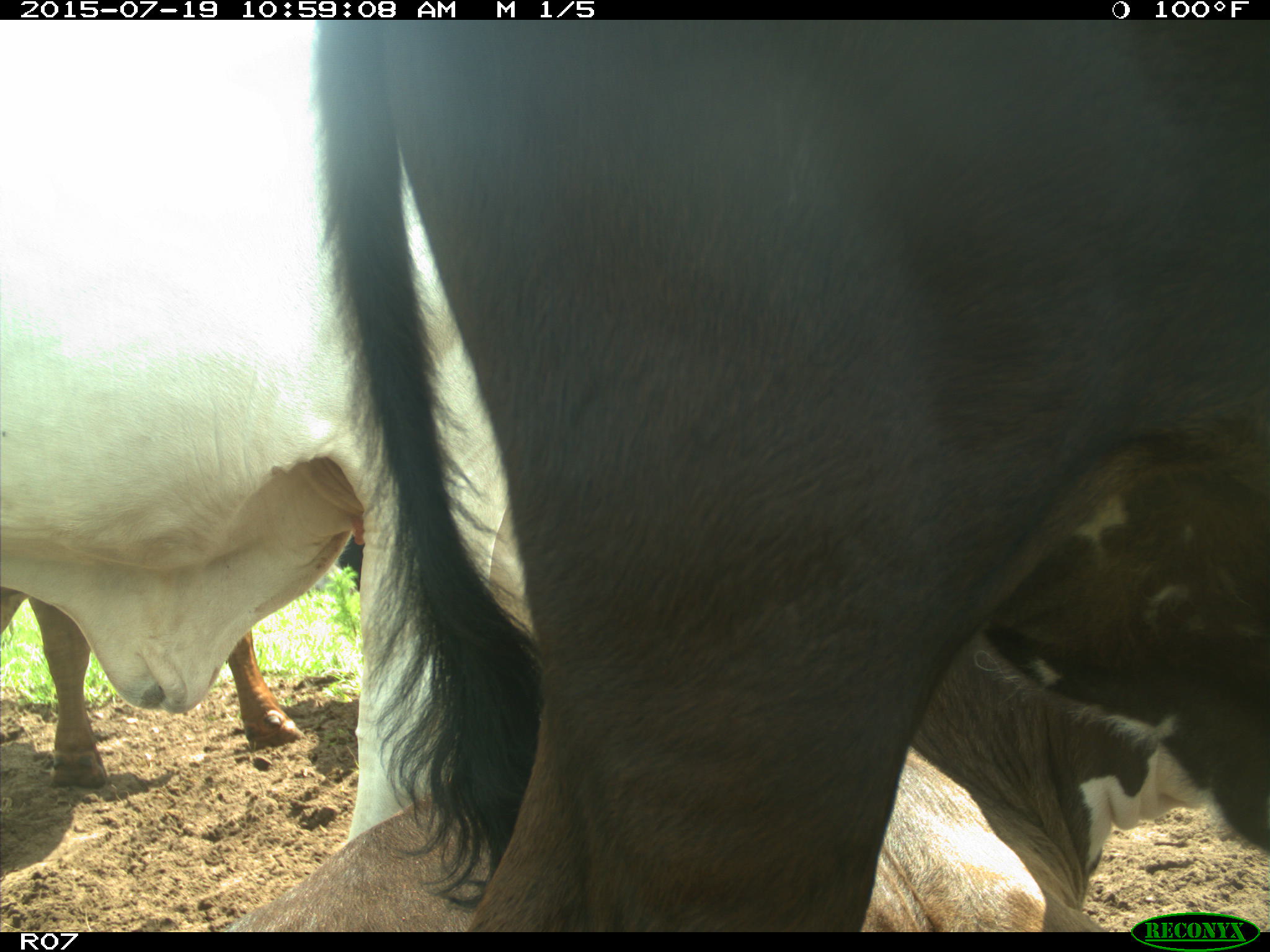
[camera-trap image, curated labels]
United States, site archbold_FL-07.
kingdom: Animalia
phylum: Chordata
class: Mammalia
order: Artiodactyla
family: Bovidae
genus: Bos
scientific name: Bos taurus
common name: domestic cow